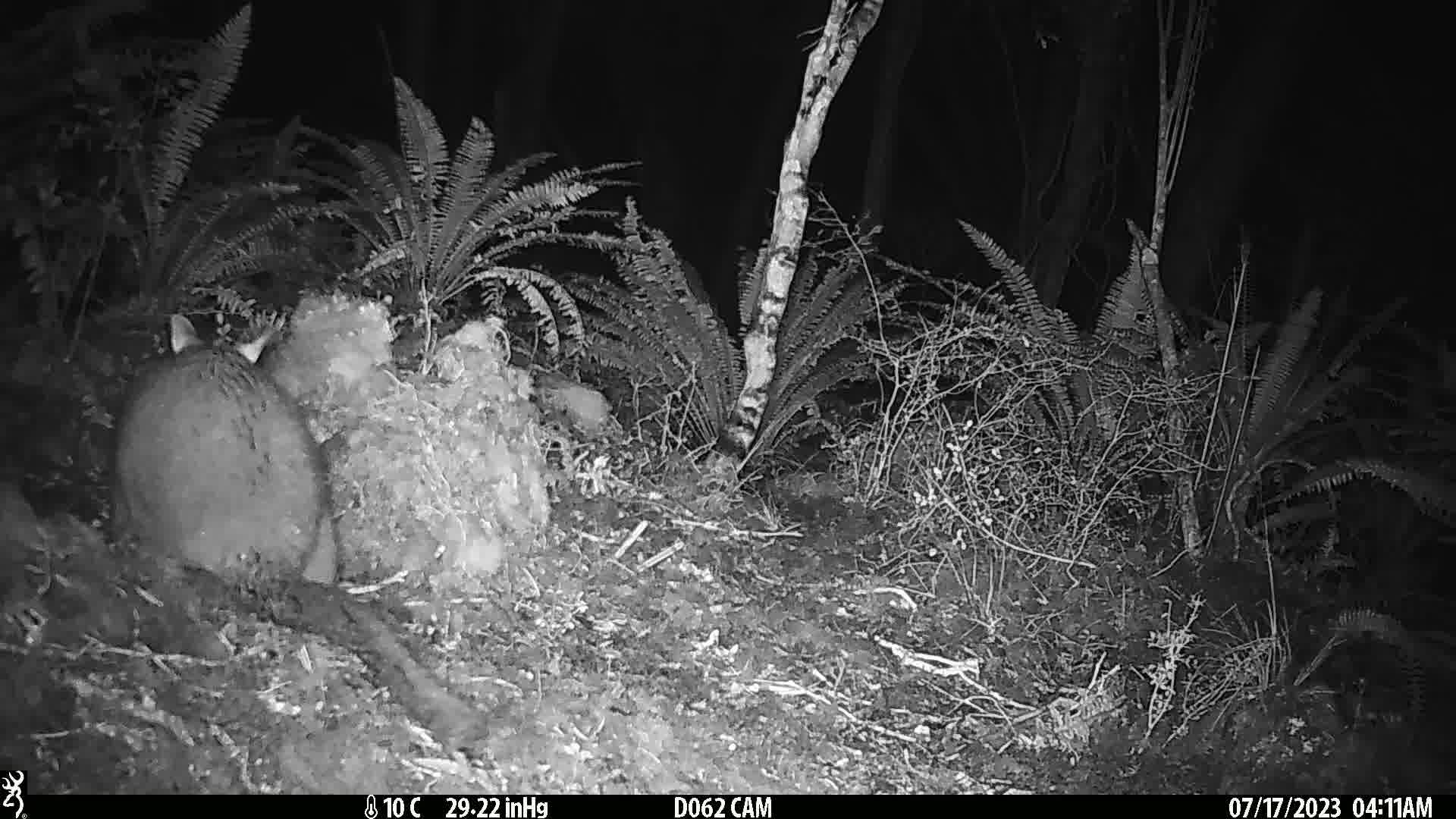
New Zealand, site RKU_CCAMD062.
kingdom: Animalia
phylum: Chordata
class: Mammalia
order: Diprotodontia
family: Phalangeridae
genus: Trichosurus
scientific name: Trichosurus vulpecula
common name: common brushtail possum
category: possum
Possum (common brushtail possum) (Trichosurus vulpecula).